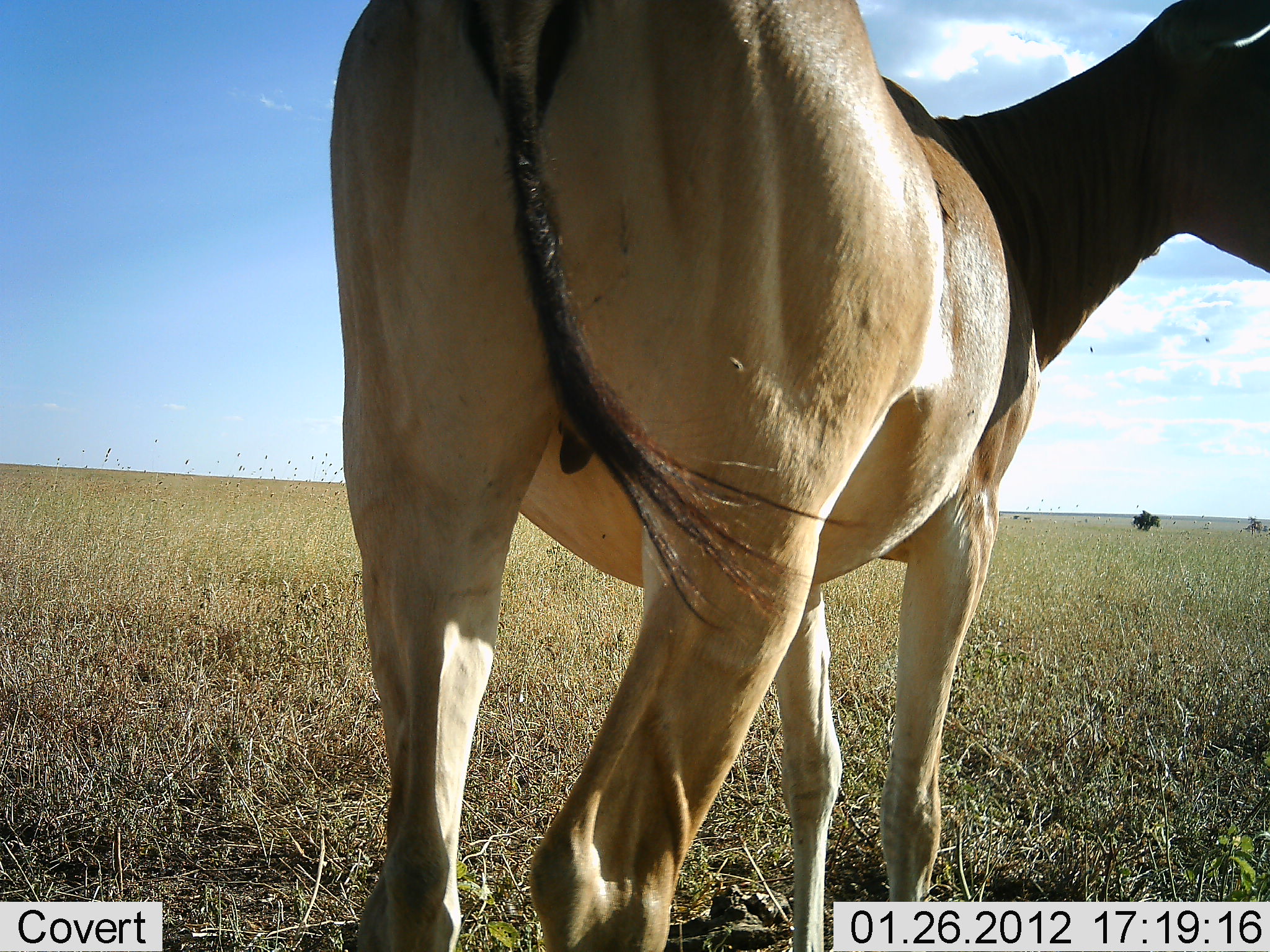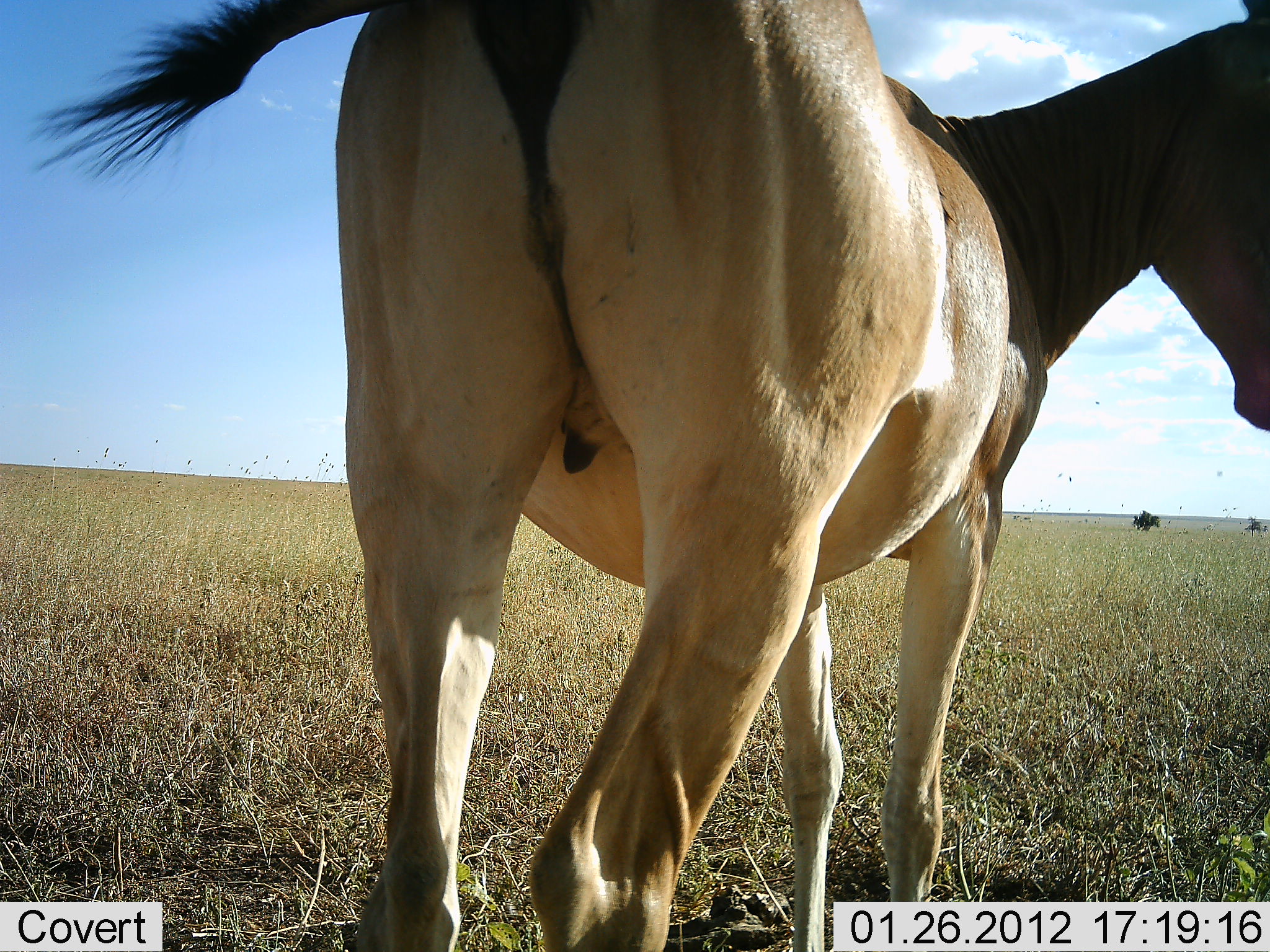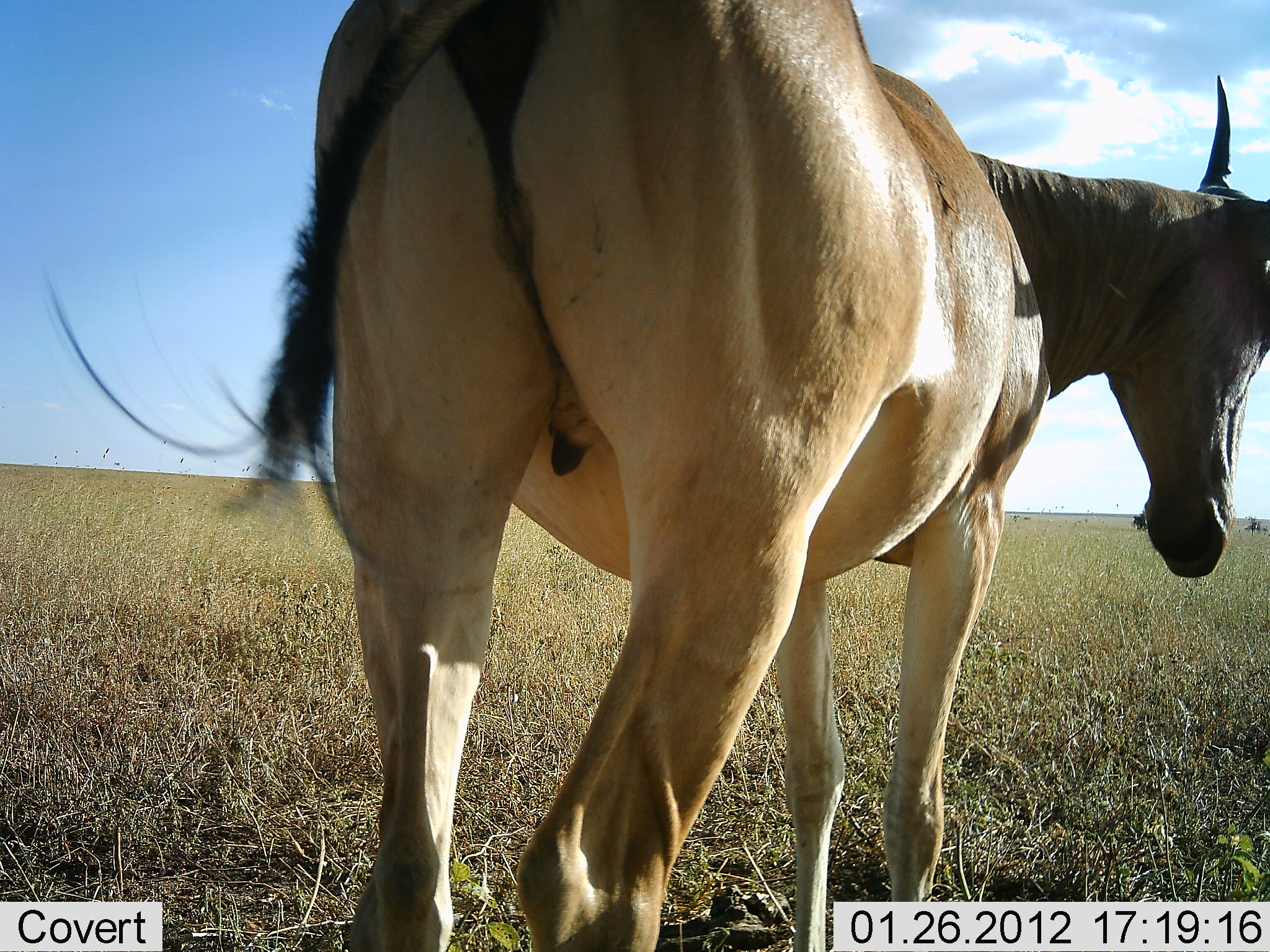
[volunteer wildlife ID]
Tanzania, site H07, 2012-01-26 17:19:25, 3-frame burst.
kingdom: Animalia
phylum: Chordata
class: Mammalia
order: Artiodactyla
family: Bovidae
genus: Alcelaphus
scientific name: Alcelaphus buselaphus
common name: hartebeest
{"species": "hartebeest (Alcelaphus buselaphus)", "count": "1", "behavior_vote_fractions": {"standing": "92%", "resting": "0%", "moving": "8%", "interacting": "0%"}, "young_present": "0%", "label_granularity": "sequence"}